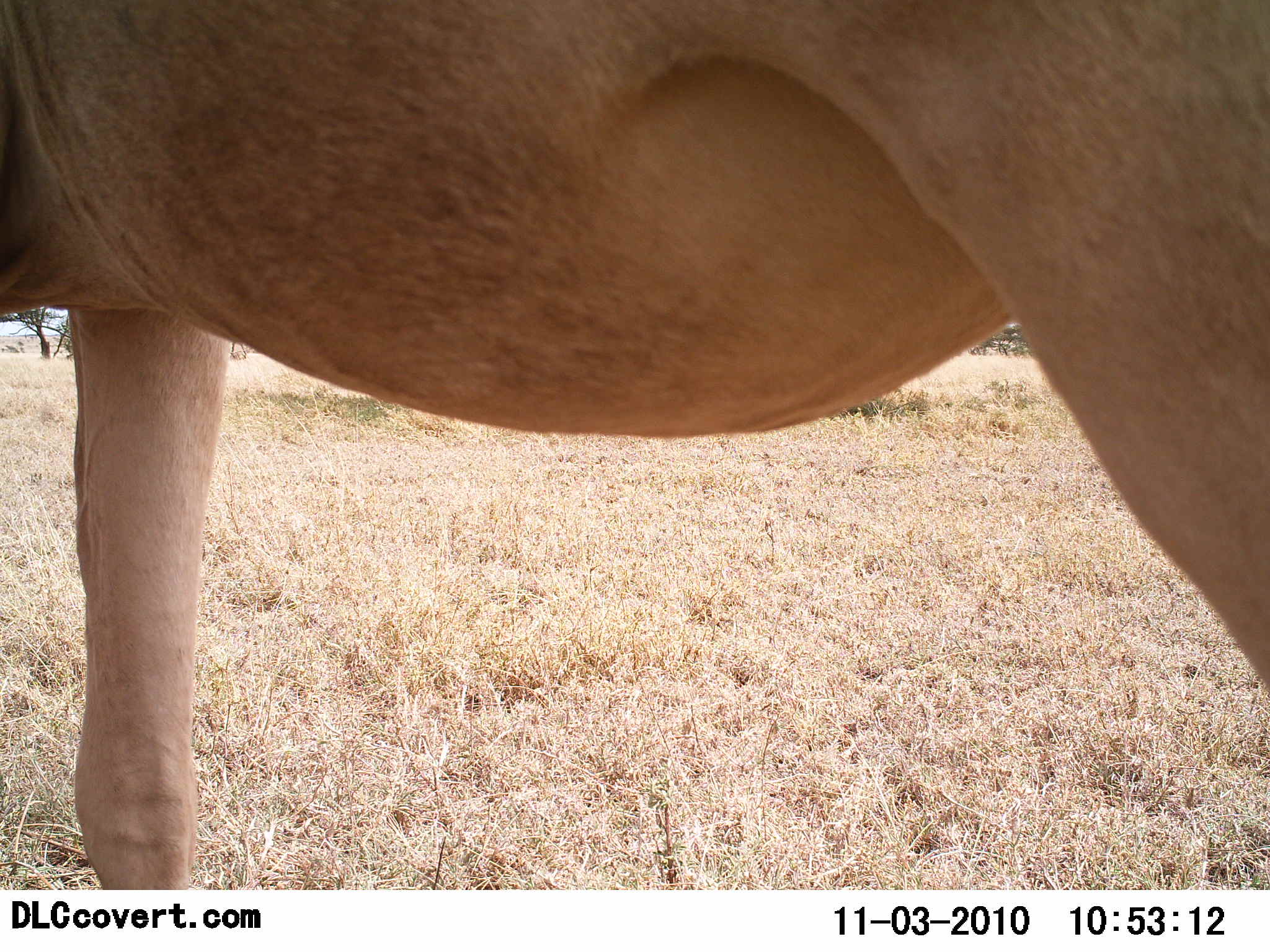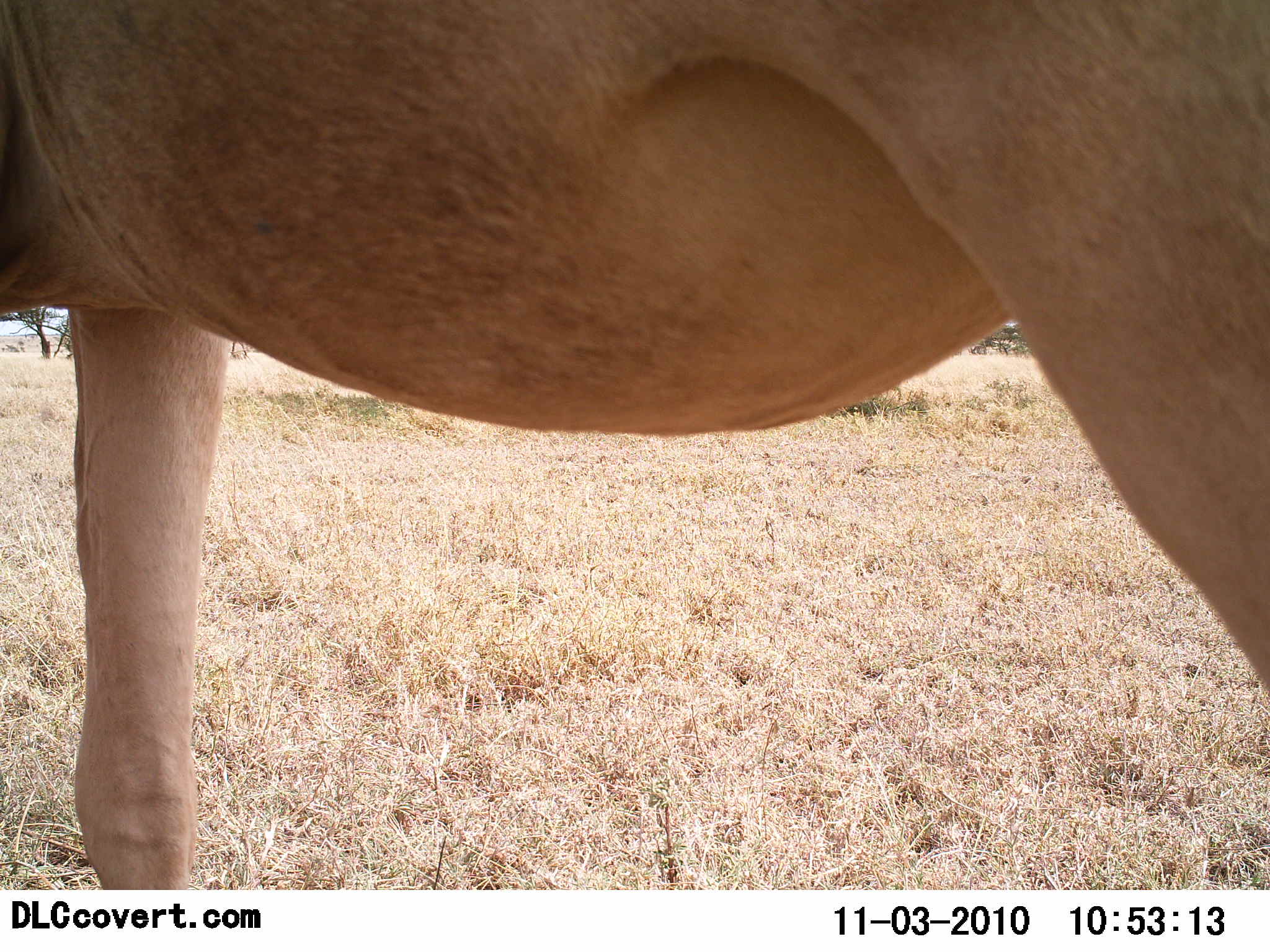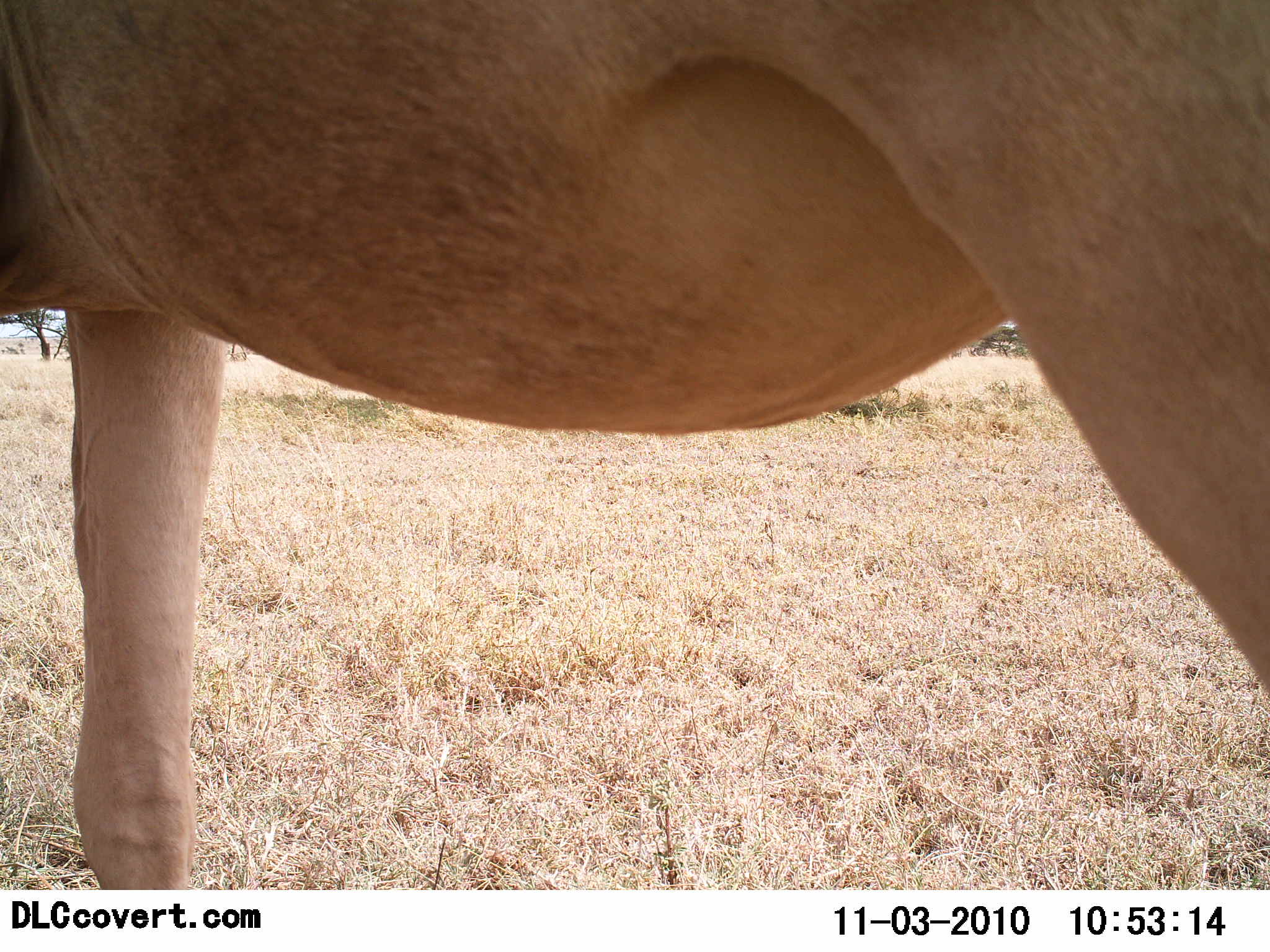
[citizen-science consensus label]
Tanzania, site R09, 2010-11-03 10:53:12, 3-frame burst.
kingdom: Animalia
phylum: Chordata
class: Mammalia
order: Artiodactyla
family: Bovidae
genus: Alcelaphus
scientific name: Alcelaphus buselaphus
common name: hartebeest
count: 1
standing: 100%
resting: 0%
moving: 0%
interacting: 0%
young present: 0%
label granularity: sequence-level